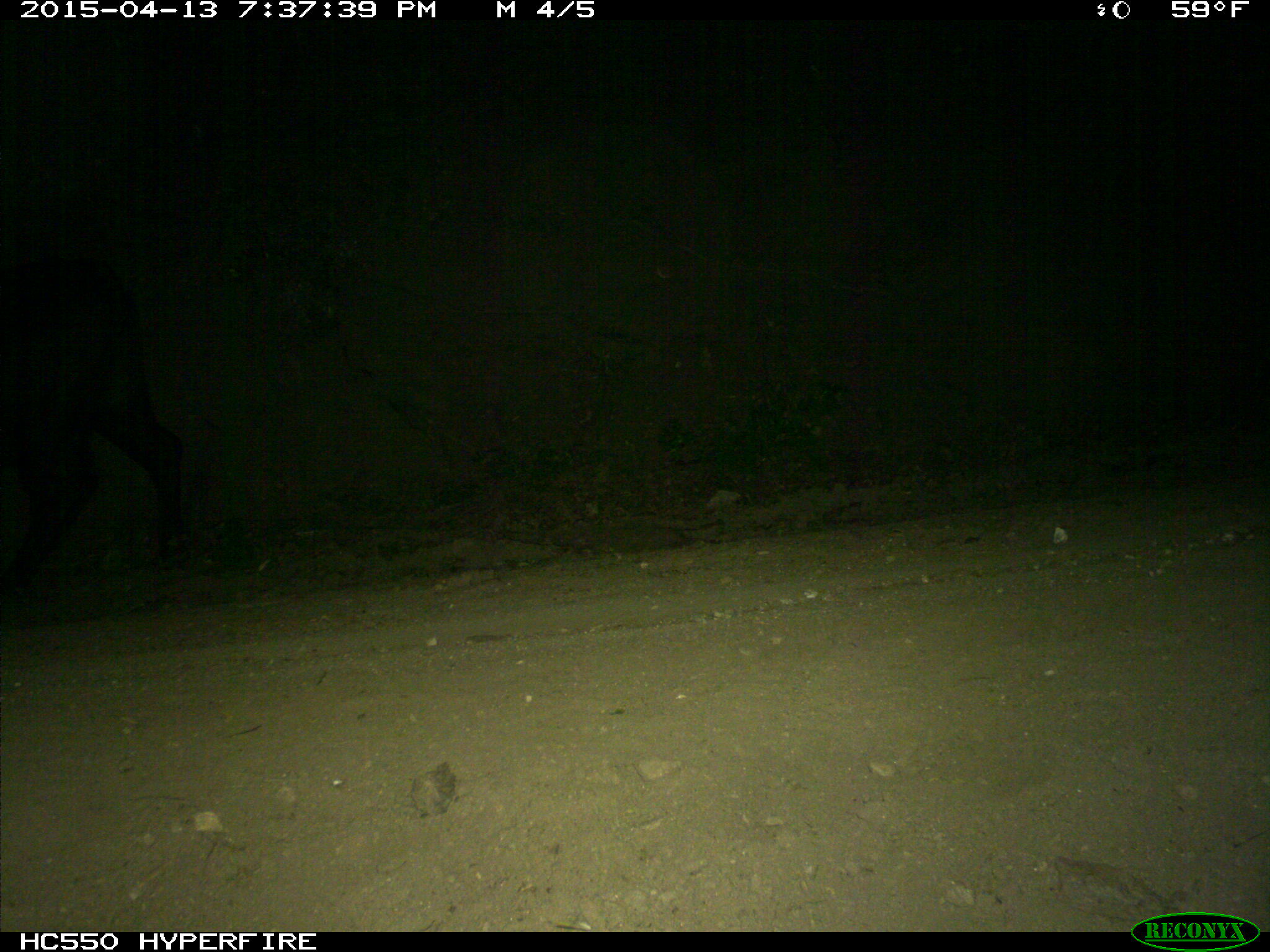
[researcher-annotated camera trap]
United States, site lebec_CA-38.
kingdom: Animalia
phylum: Chordata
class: Mammalia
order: Artiodactyla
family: Bovidae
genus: Bos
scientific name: Bos taurus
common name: domestic cow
Bos taurus (domestic cow).